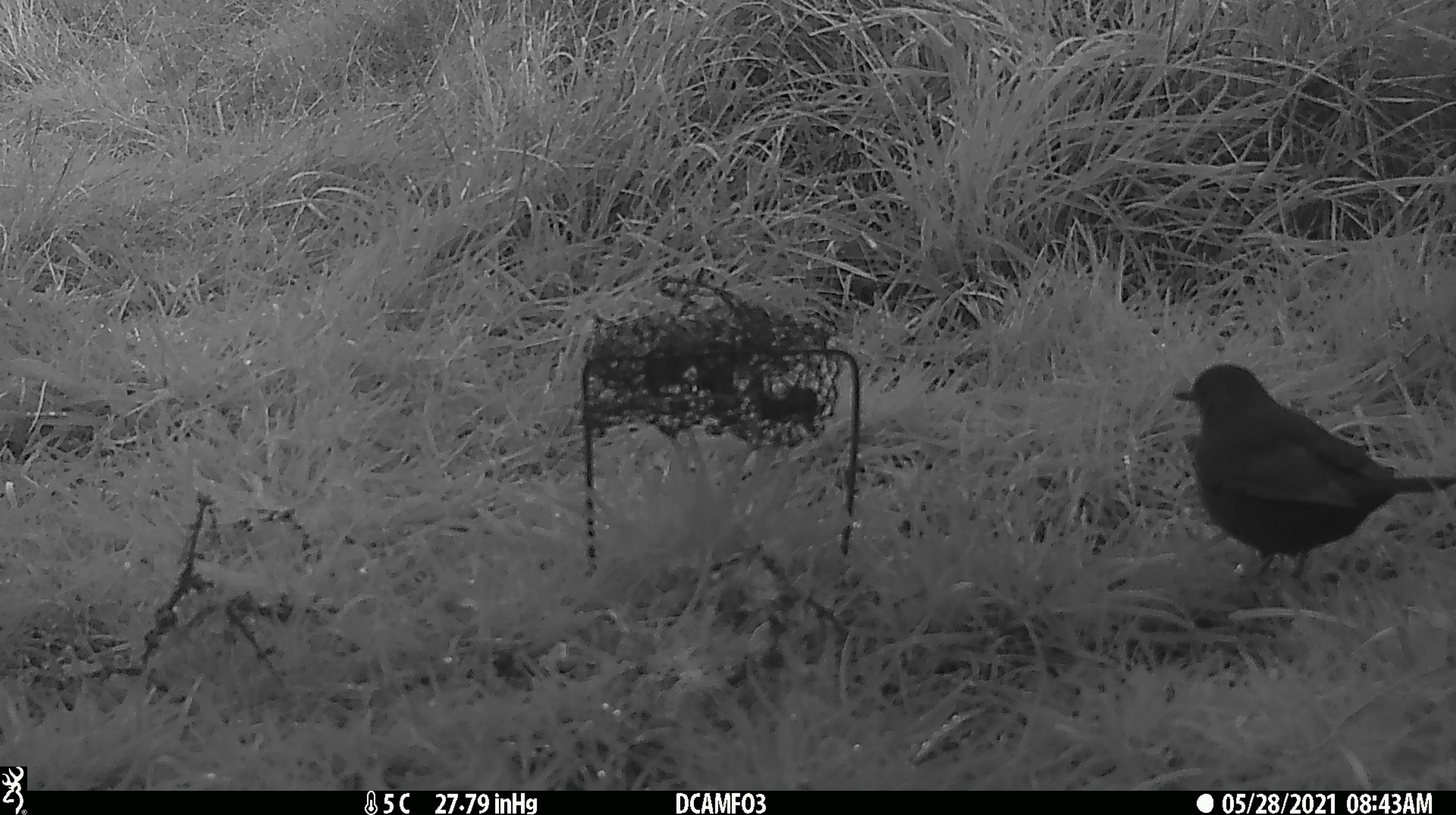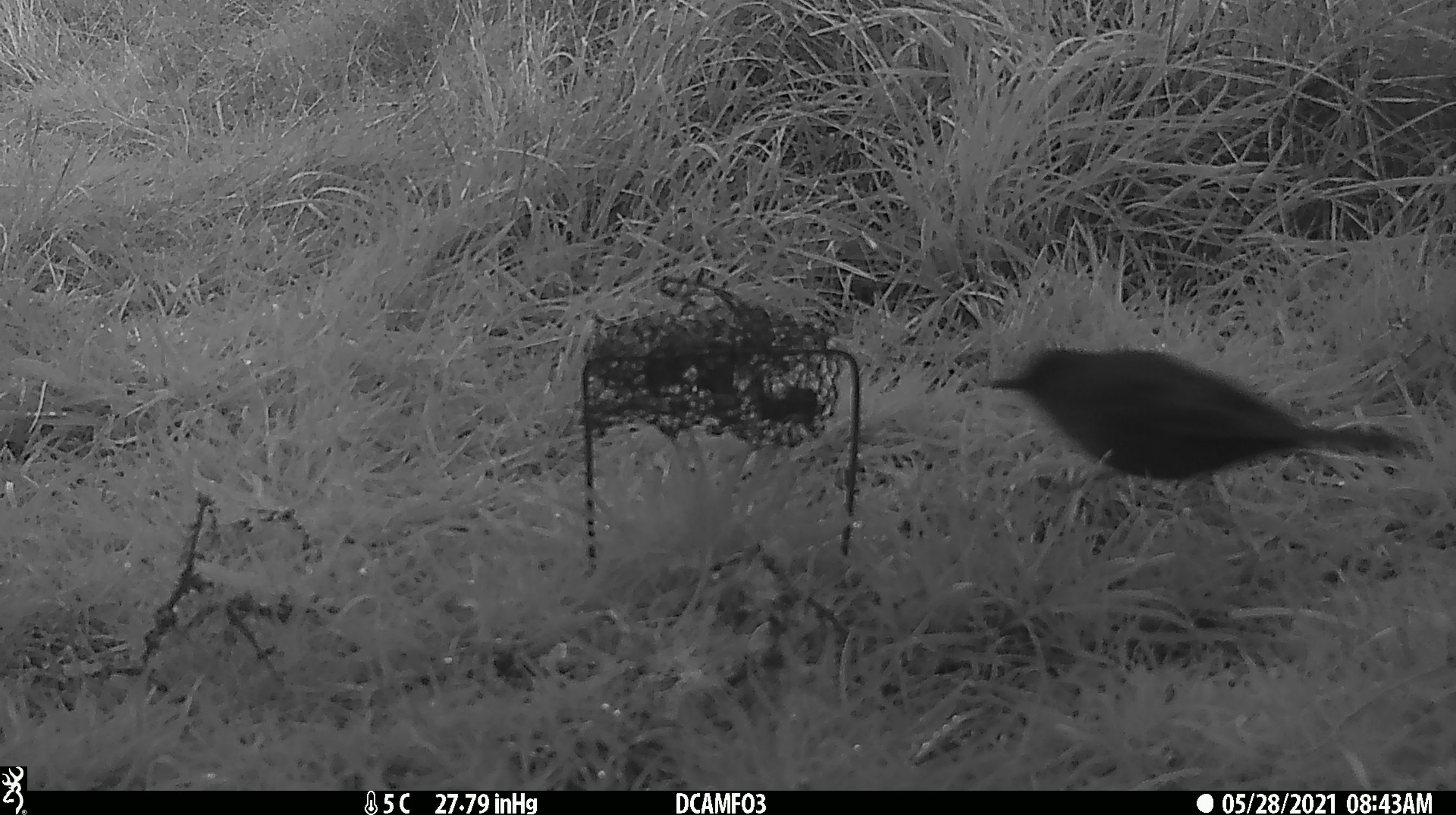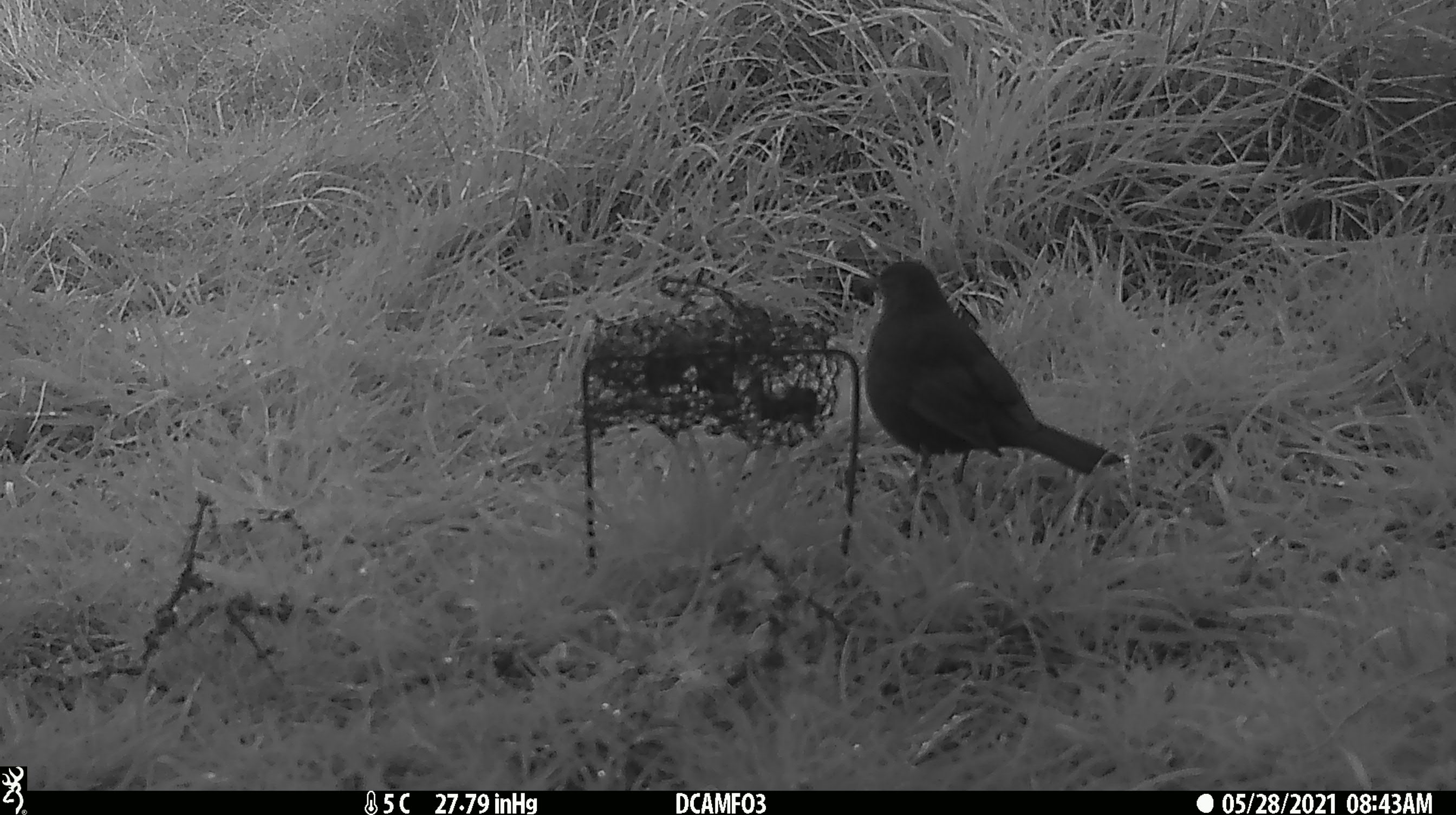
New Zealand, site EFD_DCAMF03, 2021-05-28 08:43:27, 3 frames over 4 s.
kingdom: Animalia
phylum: Chordata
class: Aves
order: Passeriformes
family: Turdidae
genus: Turdus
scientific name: Turdus merula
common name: eurasian blackbird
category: blackbird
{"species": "blackbird (eurasian blackbird) (Turdus merula)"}